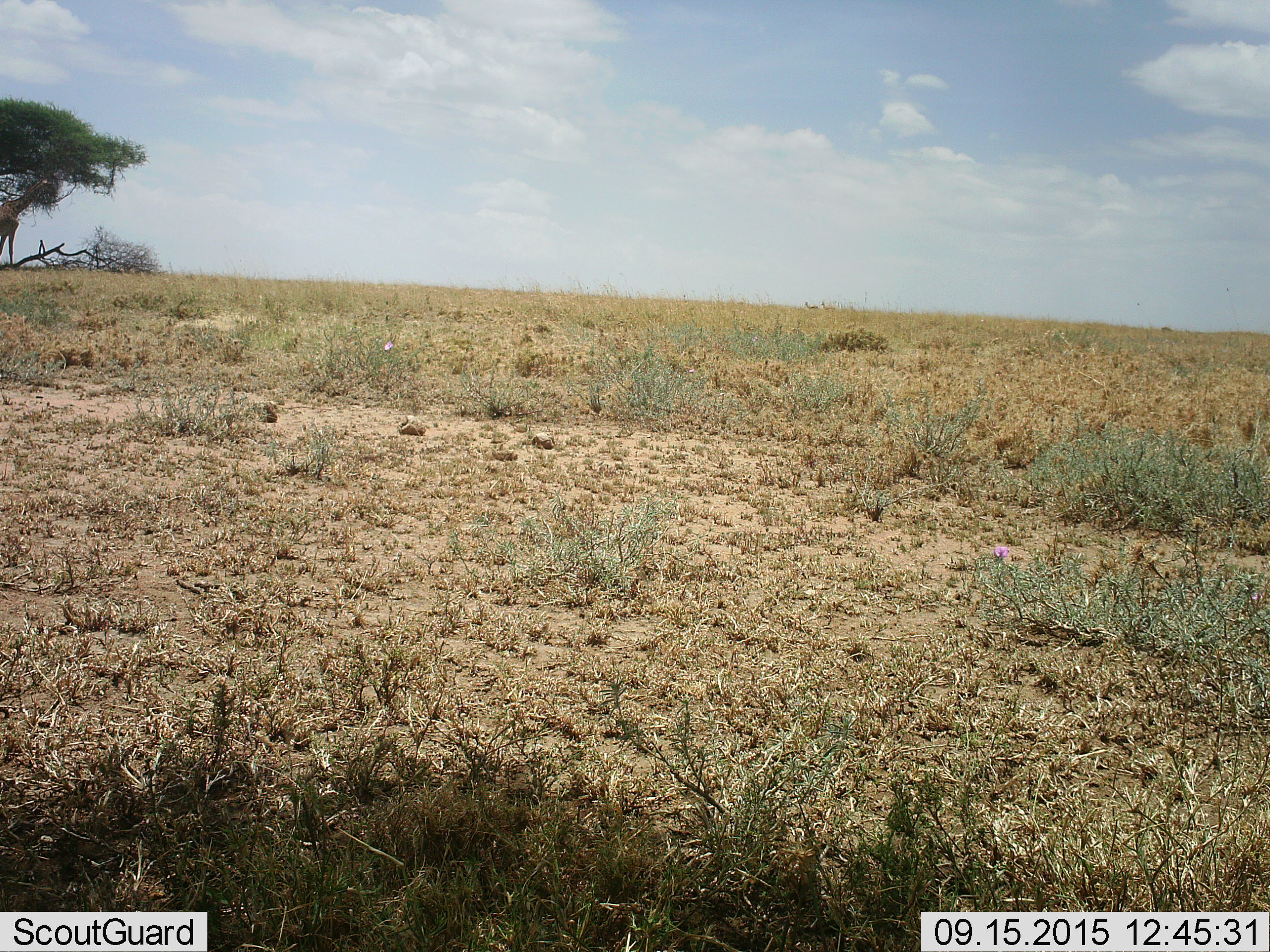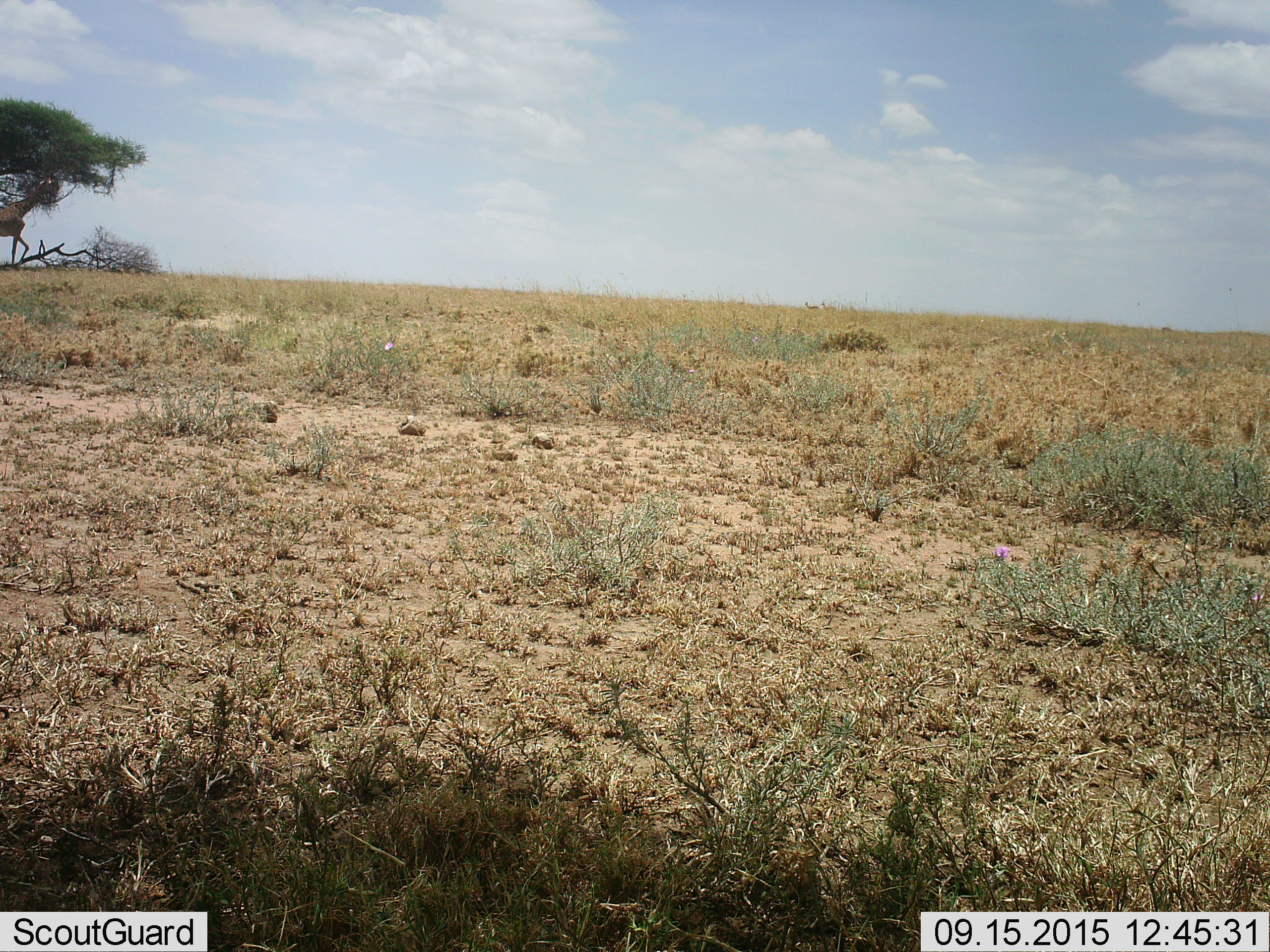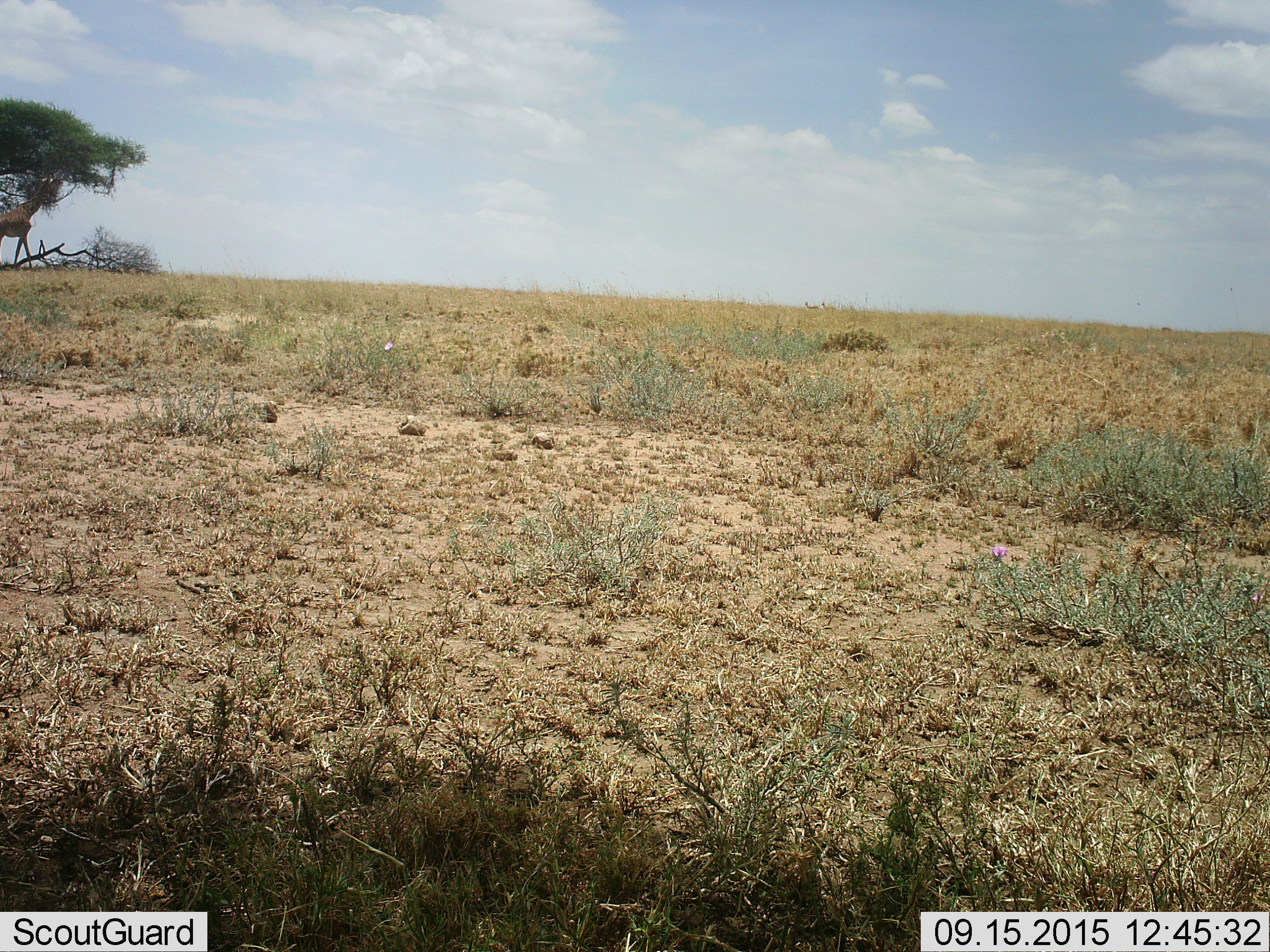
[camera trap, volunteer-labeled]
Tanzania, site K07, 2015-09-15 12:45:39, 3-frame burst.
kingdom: Animalia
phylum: Chordata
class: Mammalia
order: Artiodactyla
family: Giraffidae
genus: Giraffa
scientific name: Giraffa camelopardalis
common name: giraffe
Giraffe (Giraffa camelopardalis), count 1. Behavior (volunteer vote fractions): standing 14%, resting 0%, moving 29%, interacting 0%. Young present (vote fraction): 0%. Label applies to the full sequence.